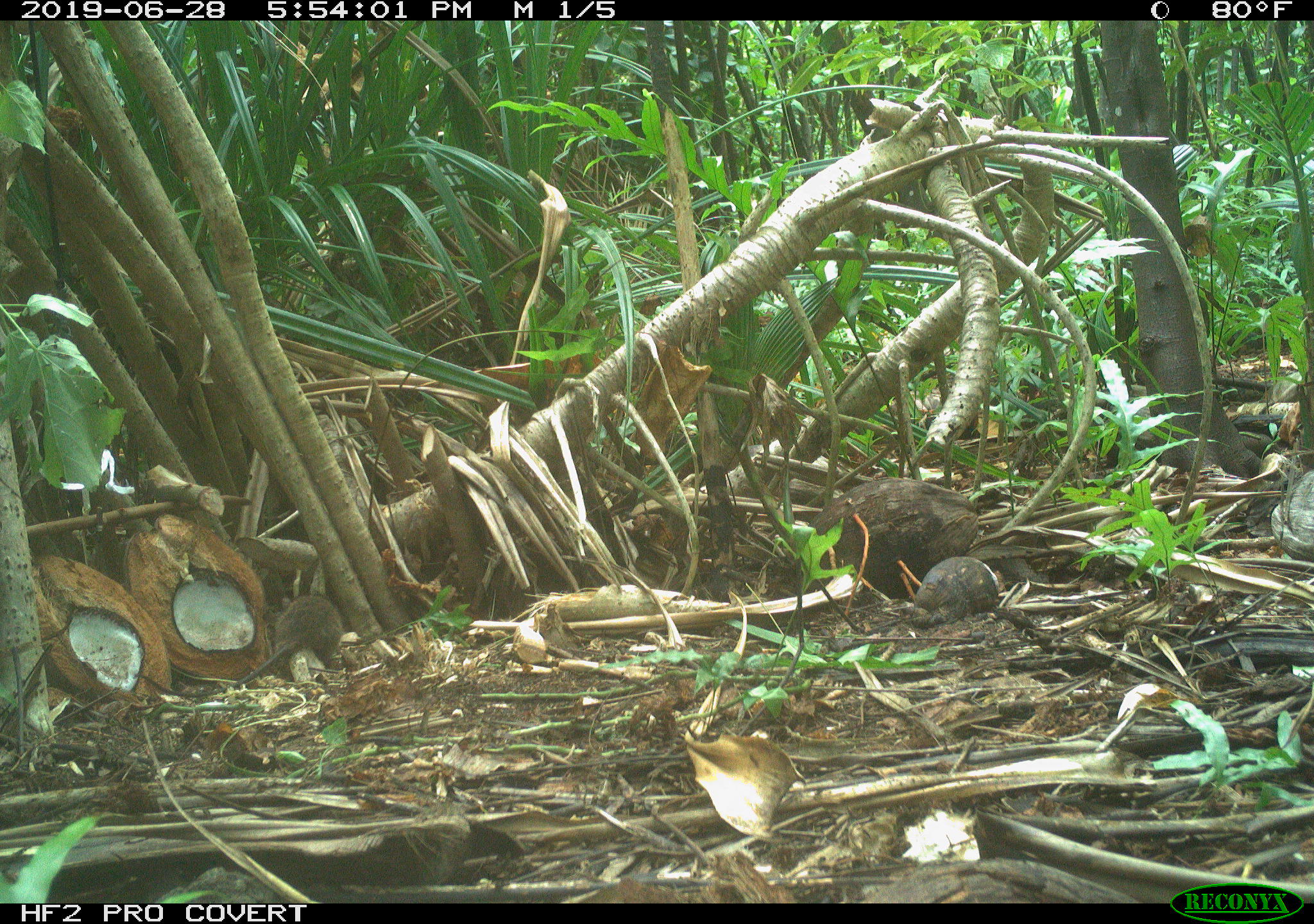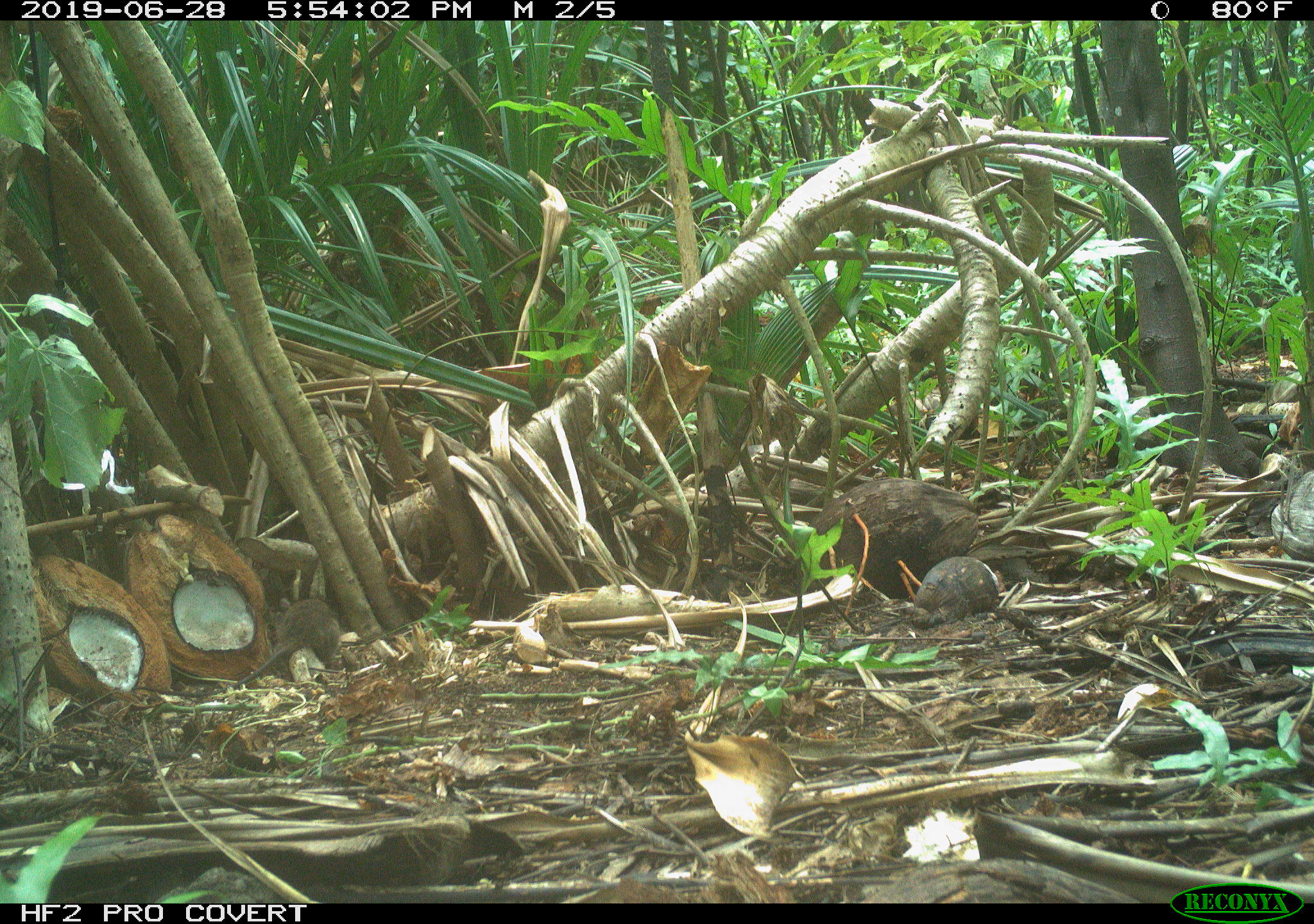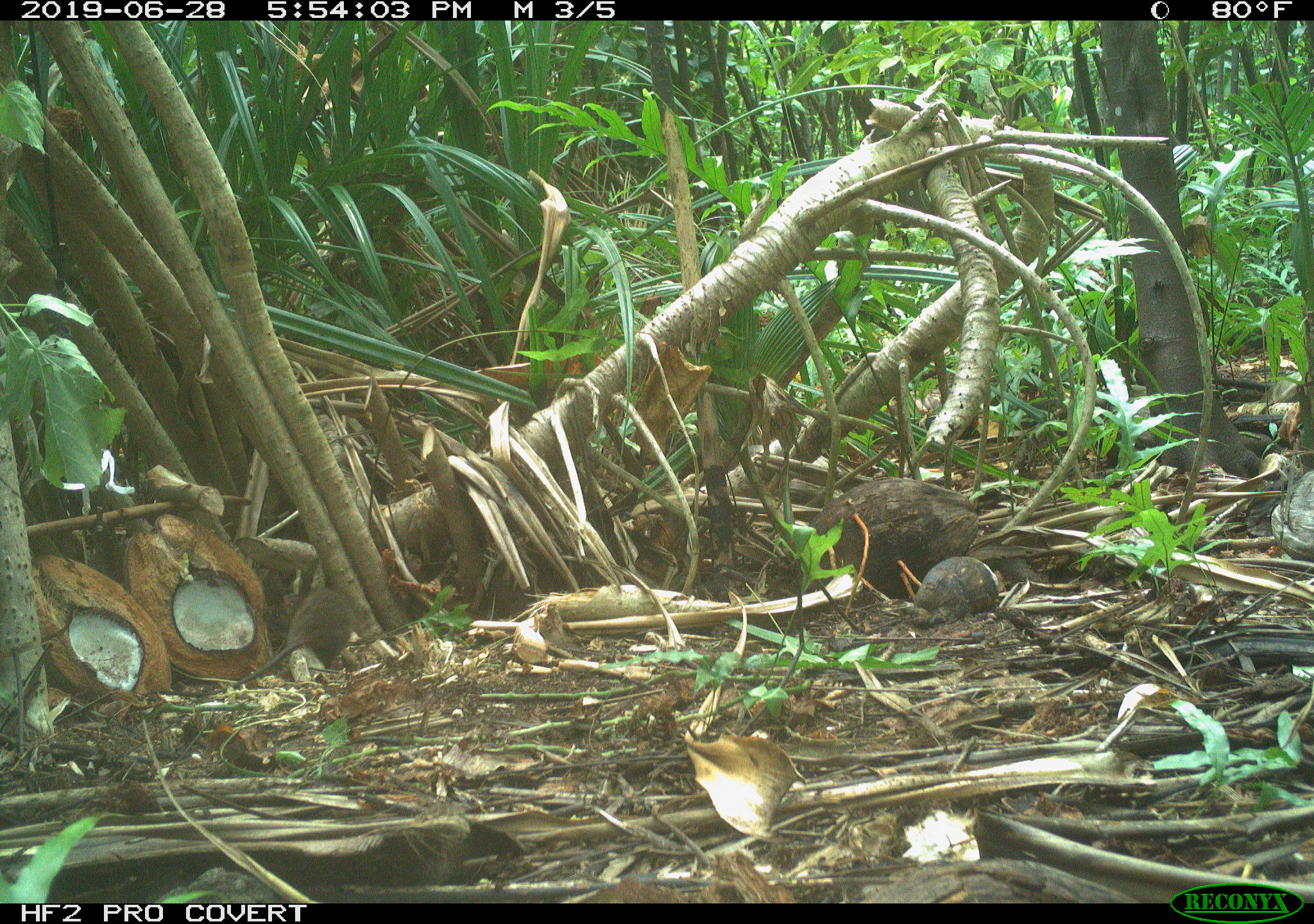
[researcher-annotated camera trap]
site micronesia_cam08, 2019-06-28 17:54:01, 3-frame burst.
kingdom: Animalia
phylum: Chordata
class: Mammalia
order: Rodentia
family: Muridae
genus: Rattus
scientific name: Rattus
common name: rat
Rat (Rattus).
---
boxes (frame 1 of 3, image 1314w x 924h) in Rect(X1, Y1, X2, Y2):
rat: Rect(211, 592, 350, 695)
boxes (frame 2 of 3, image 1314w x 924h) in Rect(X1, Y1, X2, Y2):
rat: Rect(233, 598, 343, 692)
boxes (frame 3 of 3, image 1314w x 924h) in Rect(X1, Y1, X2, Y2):
rat: Rect(240, 581, 359, 684)